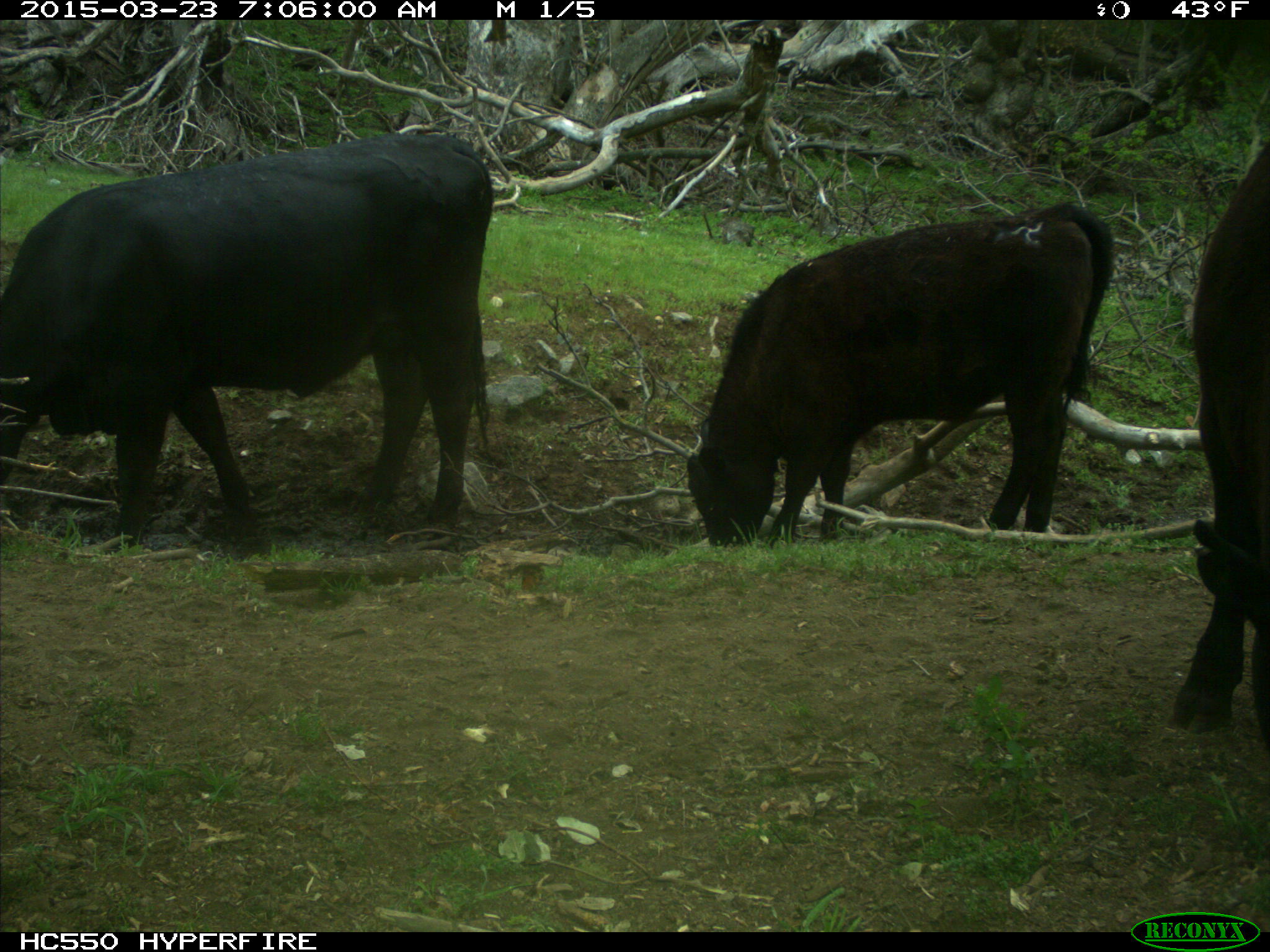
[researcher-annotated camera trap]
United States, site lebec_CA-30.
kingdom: Animalia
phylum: Chordata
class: Mammalia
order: Artiodactyla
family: Bovidae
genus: Bos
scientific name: Bos taurus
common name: domestic cow